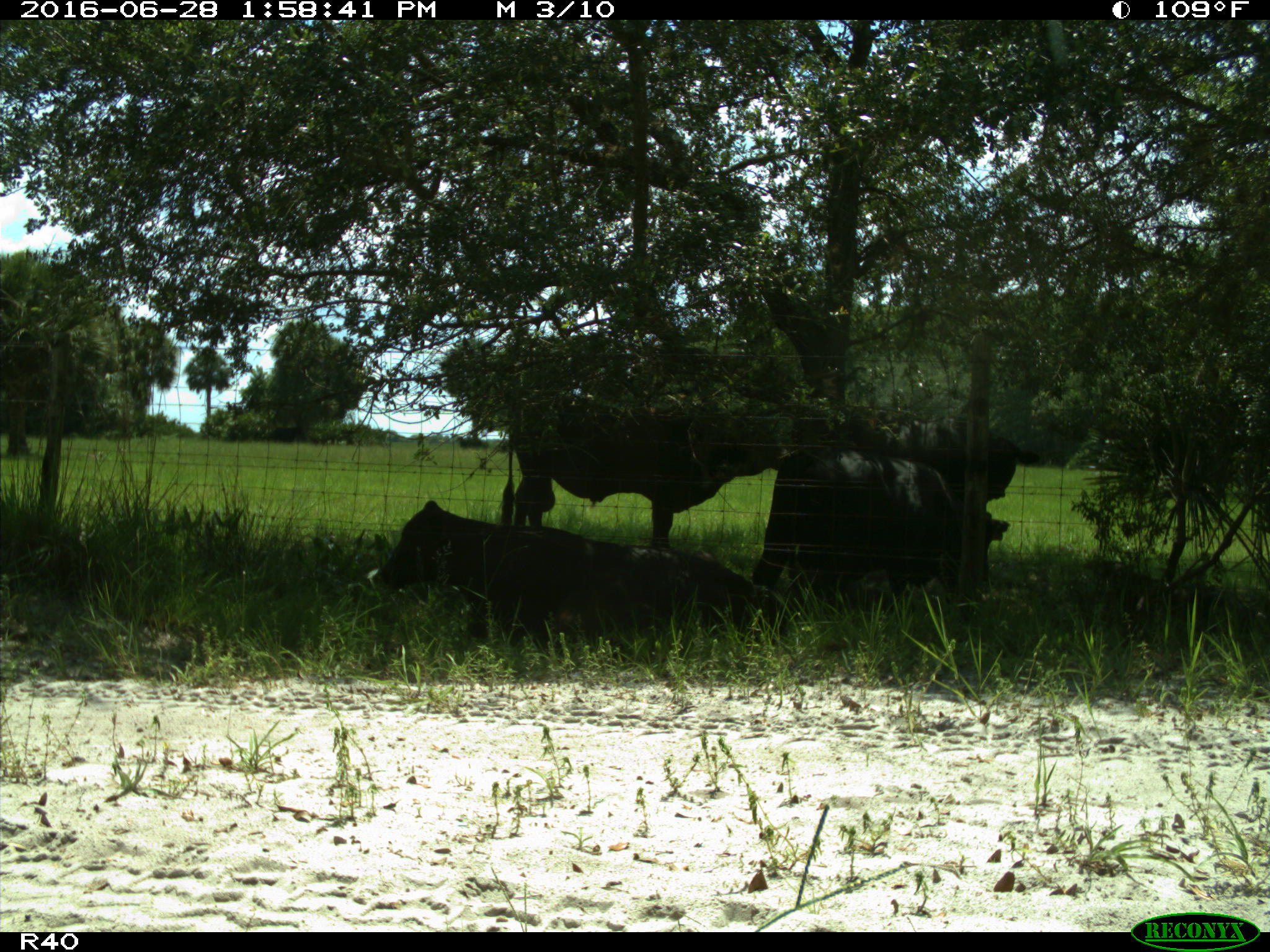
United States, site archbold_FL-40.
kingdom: Animalia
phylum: Chordata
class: Mammalia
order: Artiodactyla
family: Bovidae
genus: Bos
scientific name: Bos taurus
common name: domestic cow